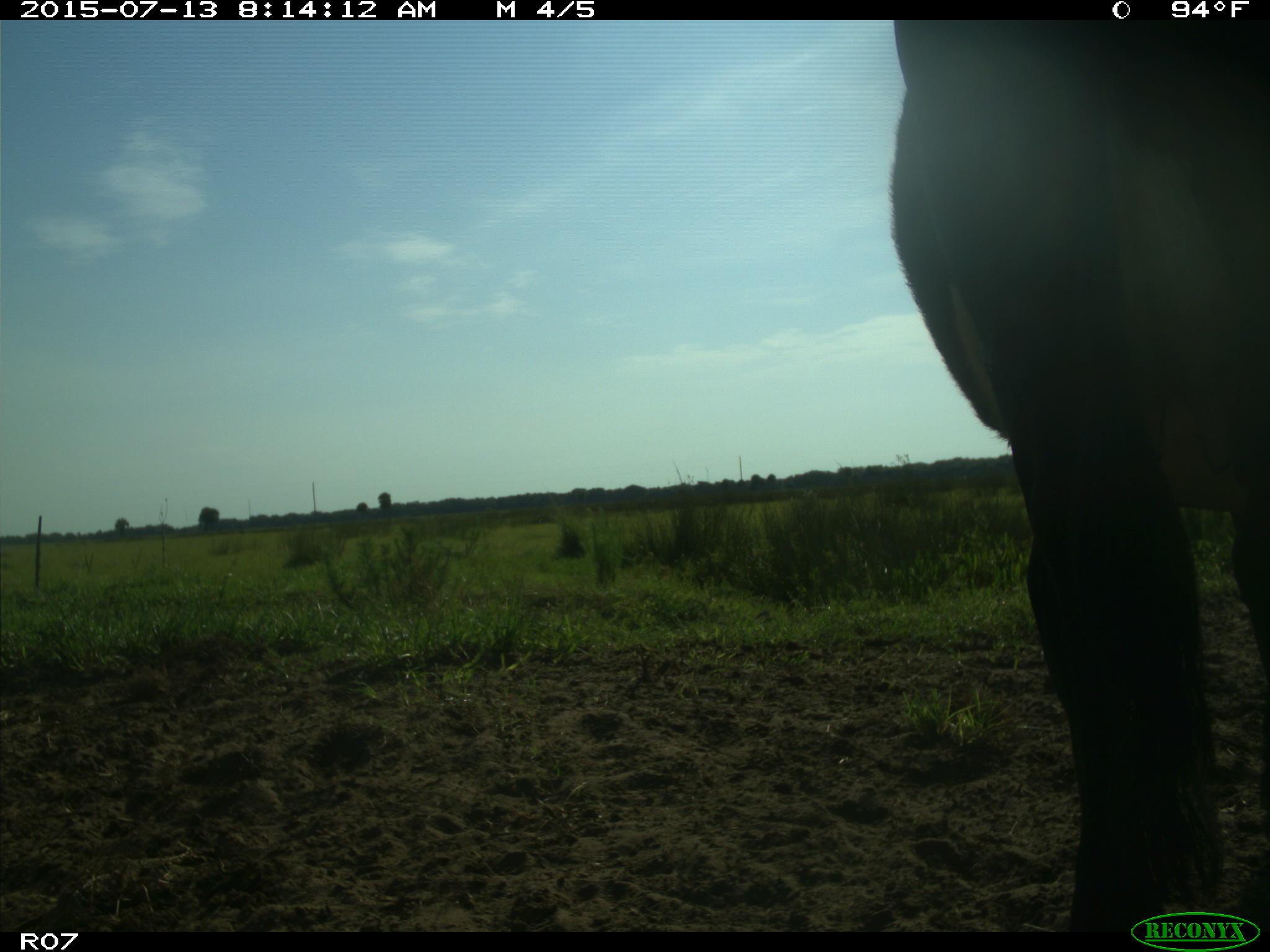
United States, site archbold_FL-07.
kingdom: Animalia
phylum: Chordata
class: Mammalia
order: Artiodactyla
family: Bovidae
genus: Bos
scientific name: Bos taurus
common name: domestic cow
Bos taurus (domestic cow).